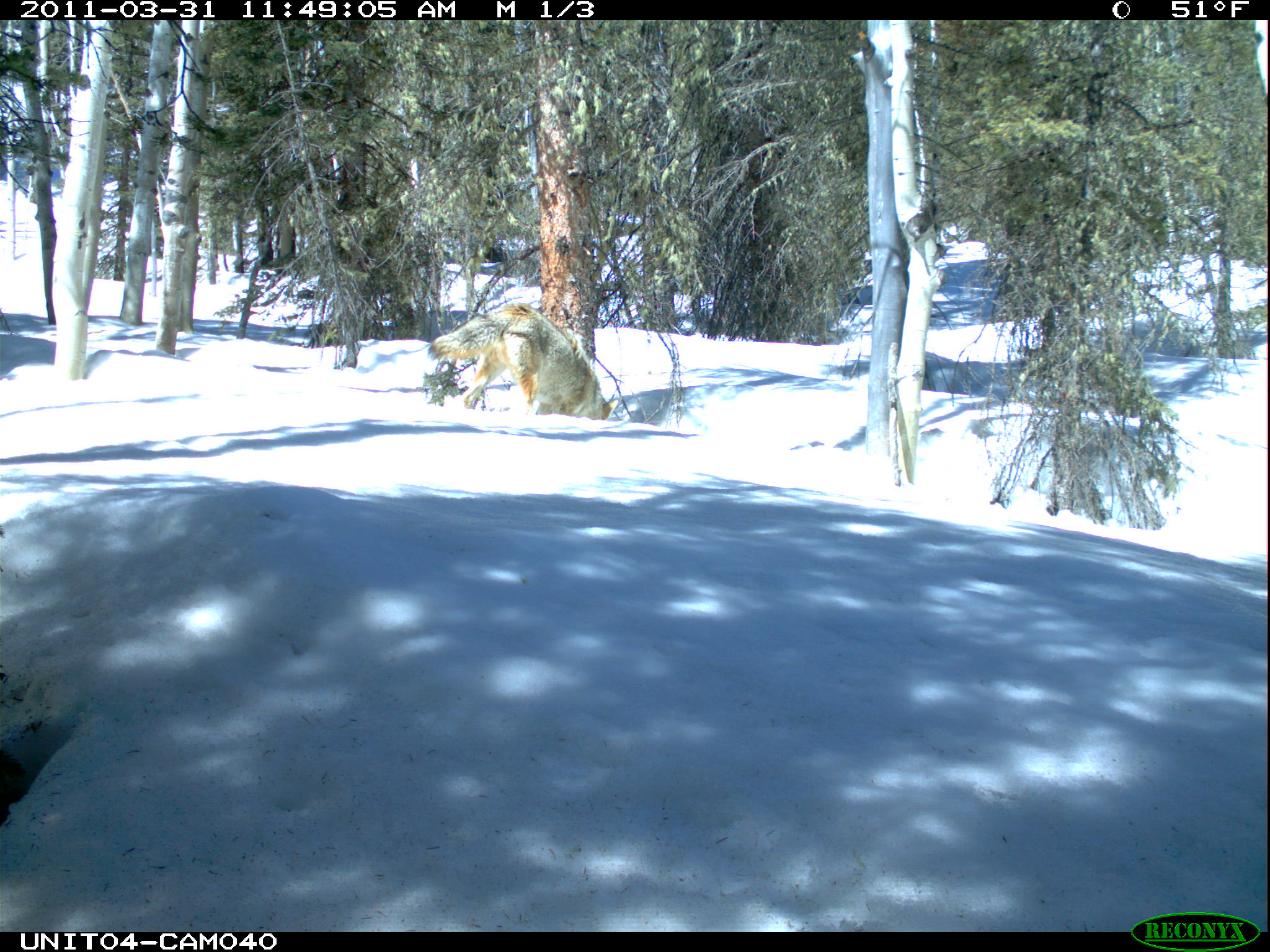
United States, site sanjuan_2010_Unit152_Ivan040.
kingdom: Animalia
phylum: Chordata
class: Mammalia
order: Carnivora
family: Canidae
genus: Canis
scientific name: Canis latrans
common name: coyote